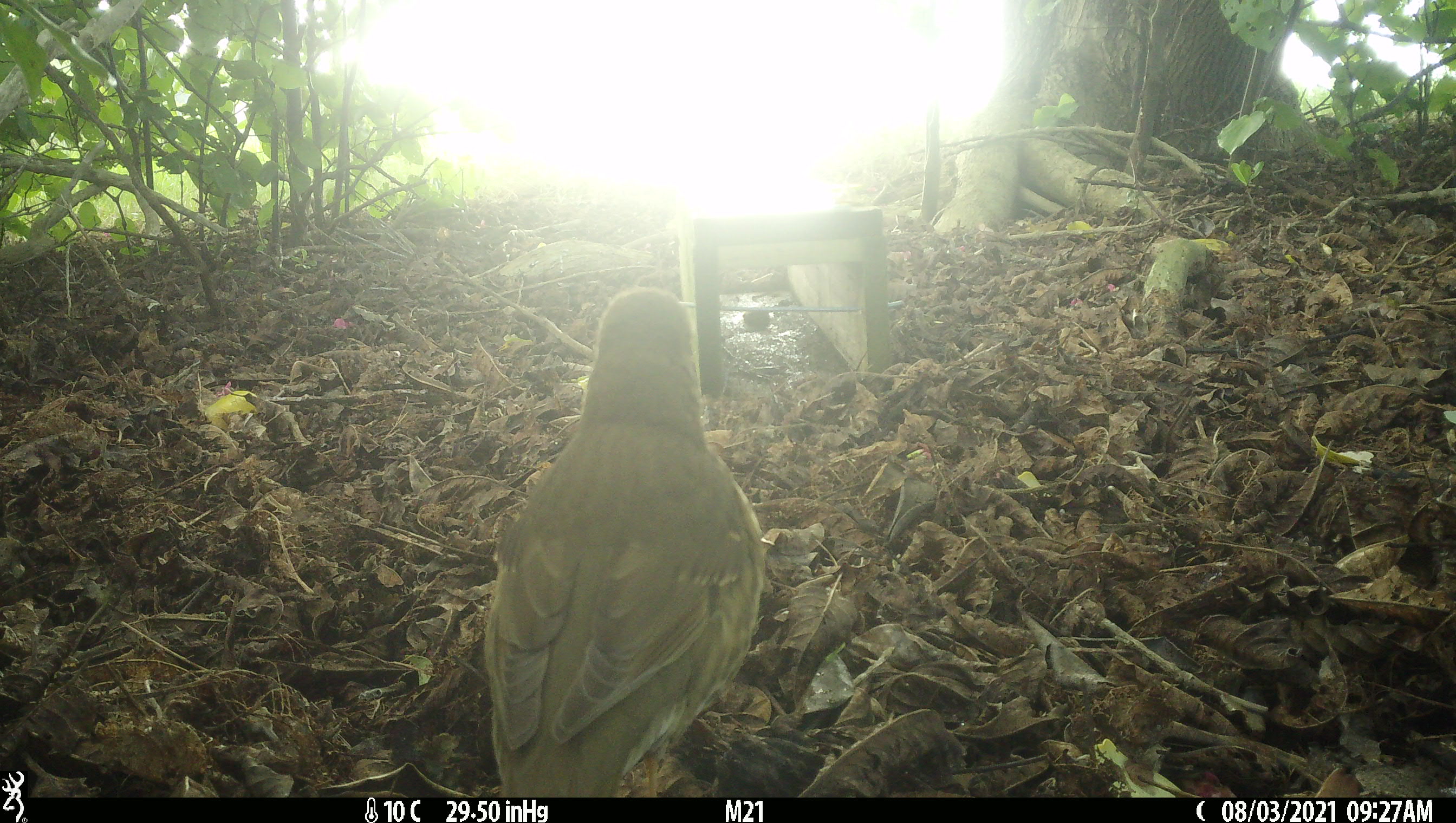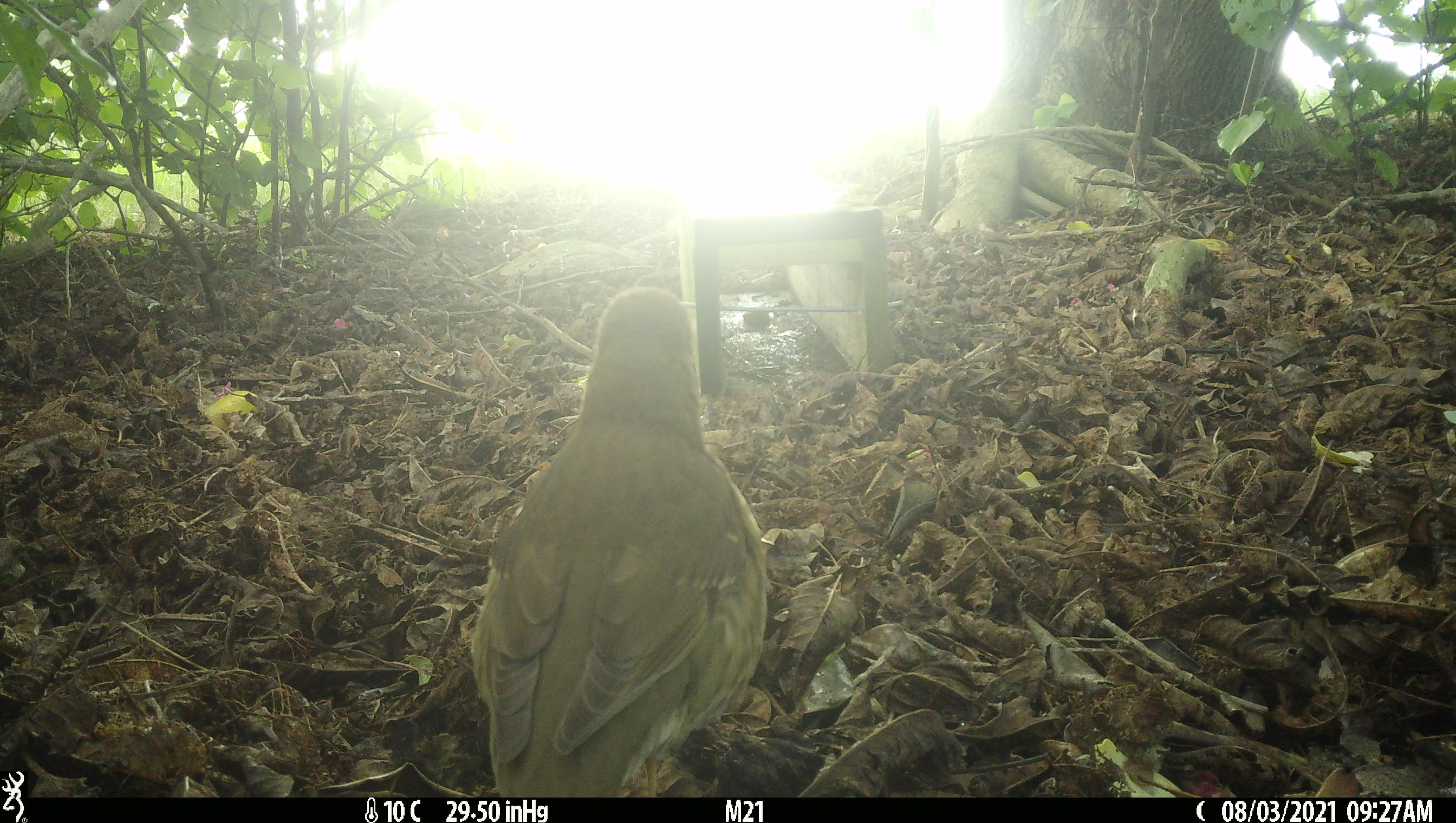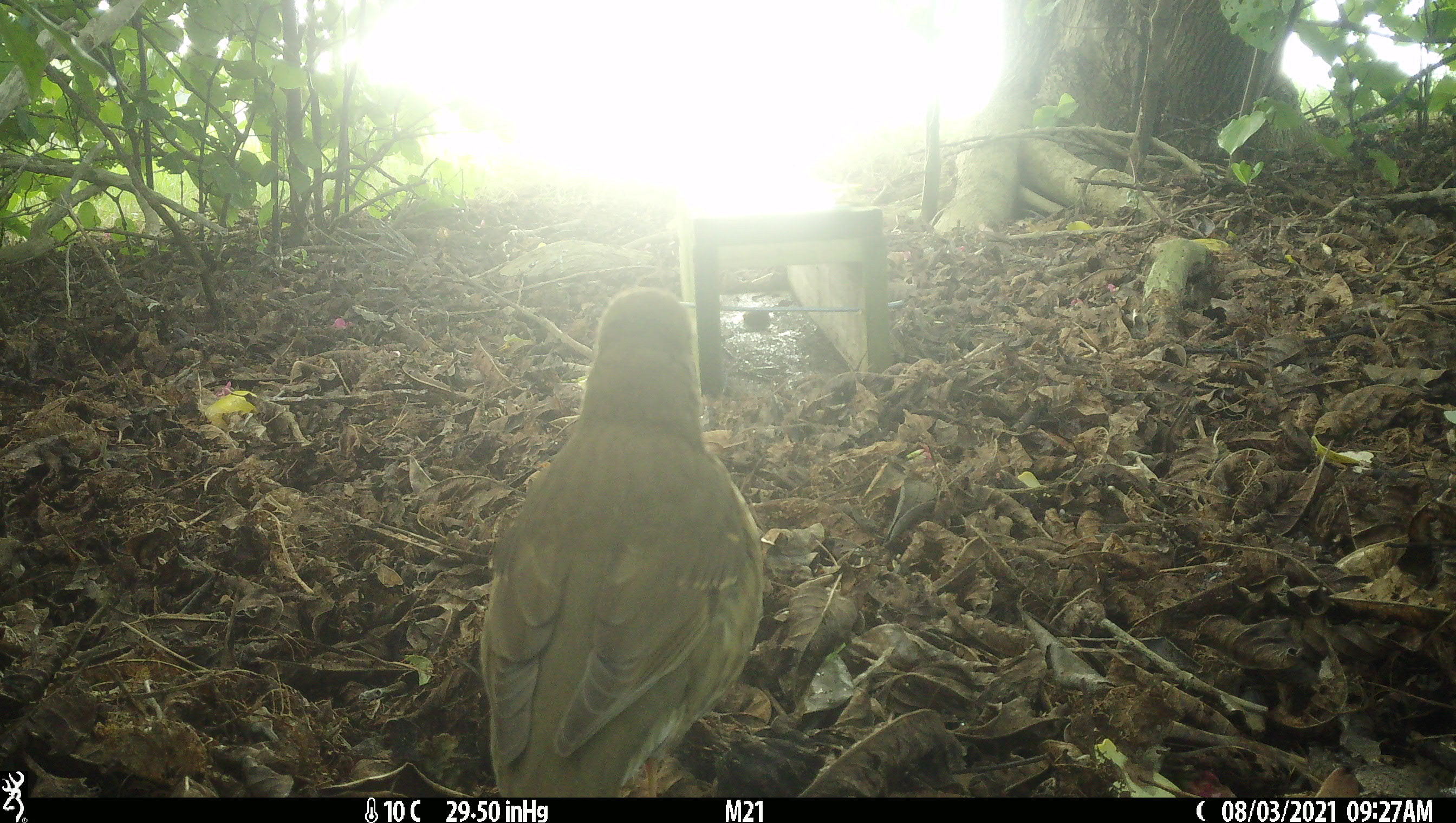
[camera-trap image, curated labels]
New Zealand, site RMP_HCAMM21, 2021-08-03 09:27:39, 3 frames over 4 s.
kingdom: Animalia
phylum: Chordata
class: Aves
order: Passeriformes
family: Turdidae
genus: Turdus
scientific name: Turdus philomelos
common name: song thrush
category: thrush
Thrush (song thrush) (Turdus philomelos).